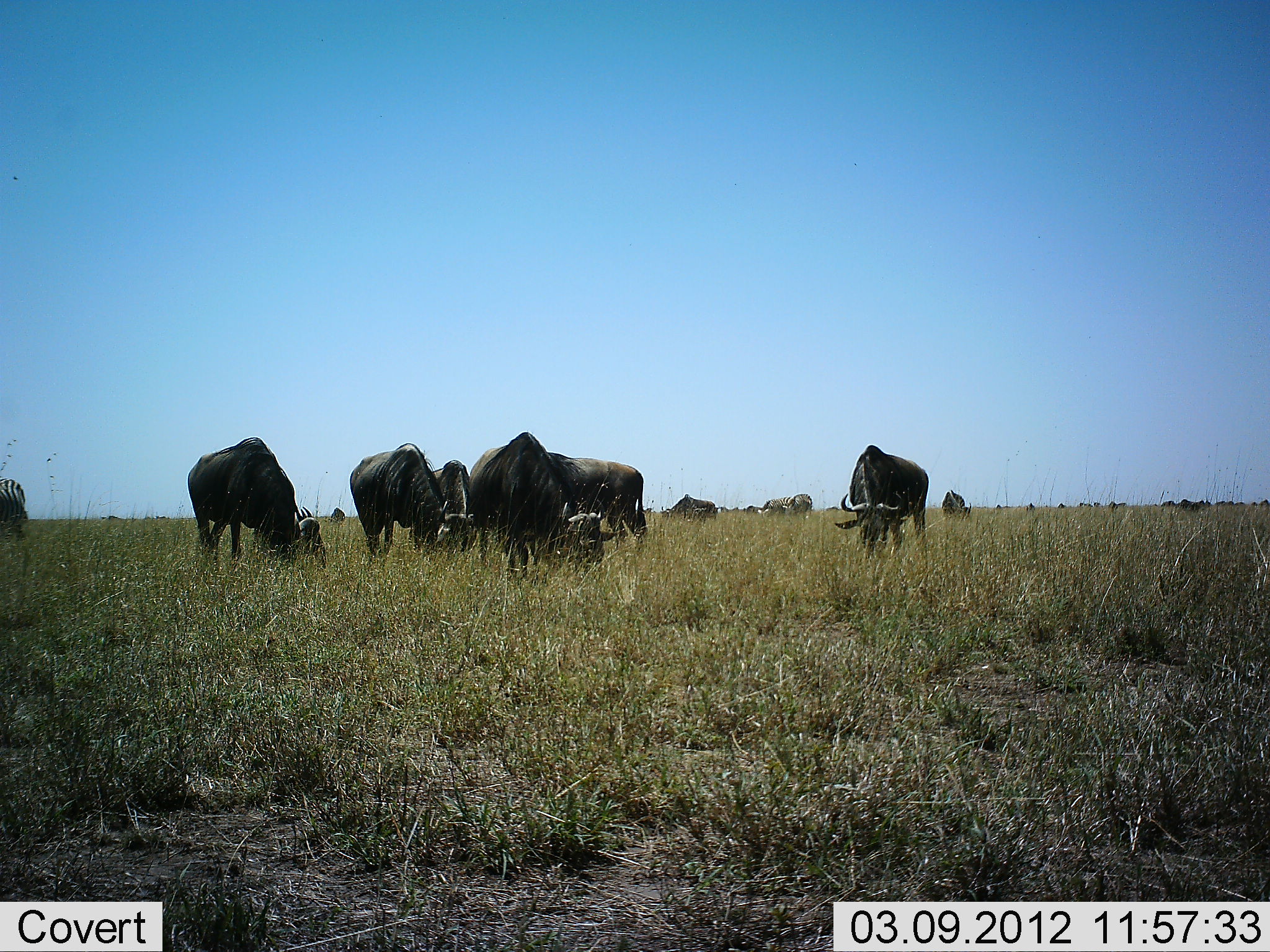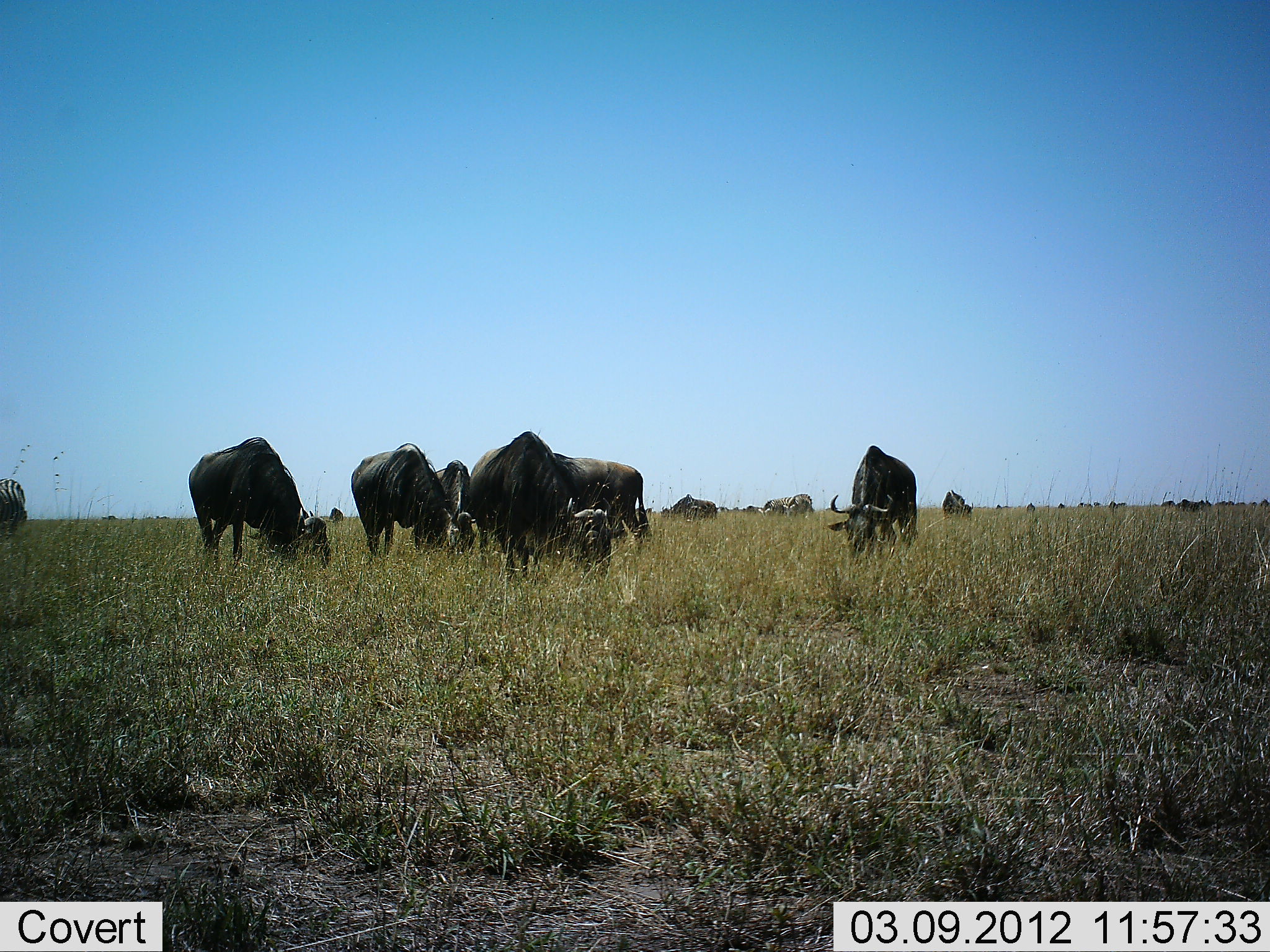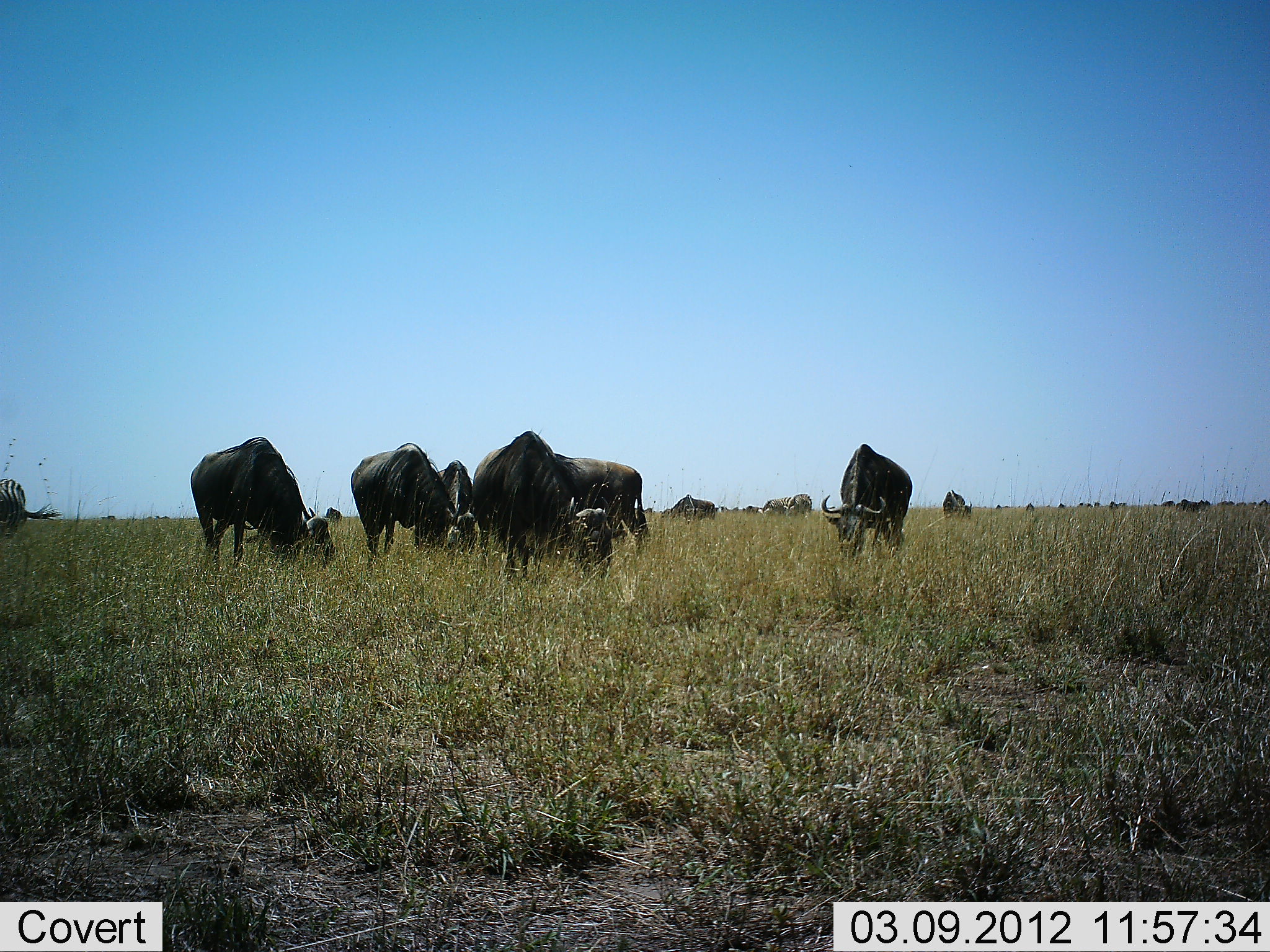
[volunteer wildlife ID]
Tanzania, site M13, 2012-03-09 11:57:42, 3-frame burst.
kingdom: Animalia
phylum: Chordata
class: Mammalia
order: Artiodactyla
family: Bovidae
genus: Connochaetes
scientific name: Connochaetes taurinus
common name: blue wildebeest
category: wildebeest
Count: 11-50.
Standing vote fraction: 29%.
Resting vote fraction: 0%.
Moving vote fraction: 19%.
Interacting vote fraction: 0%.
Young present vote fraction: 0%.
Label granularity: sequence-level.